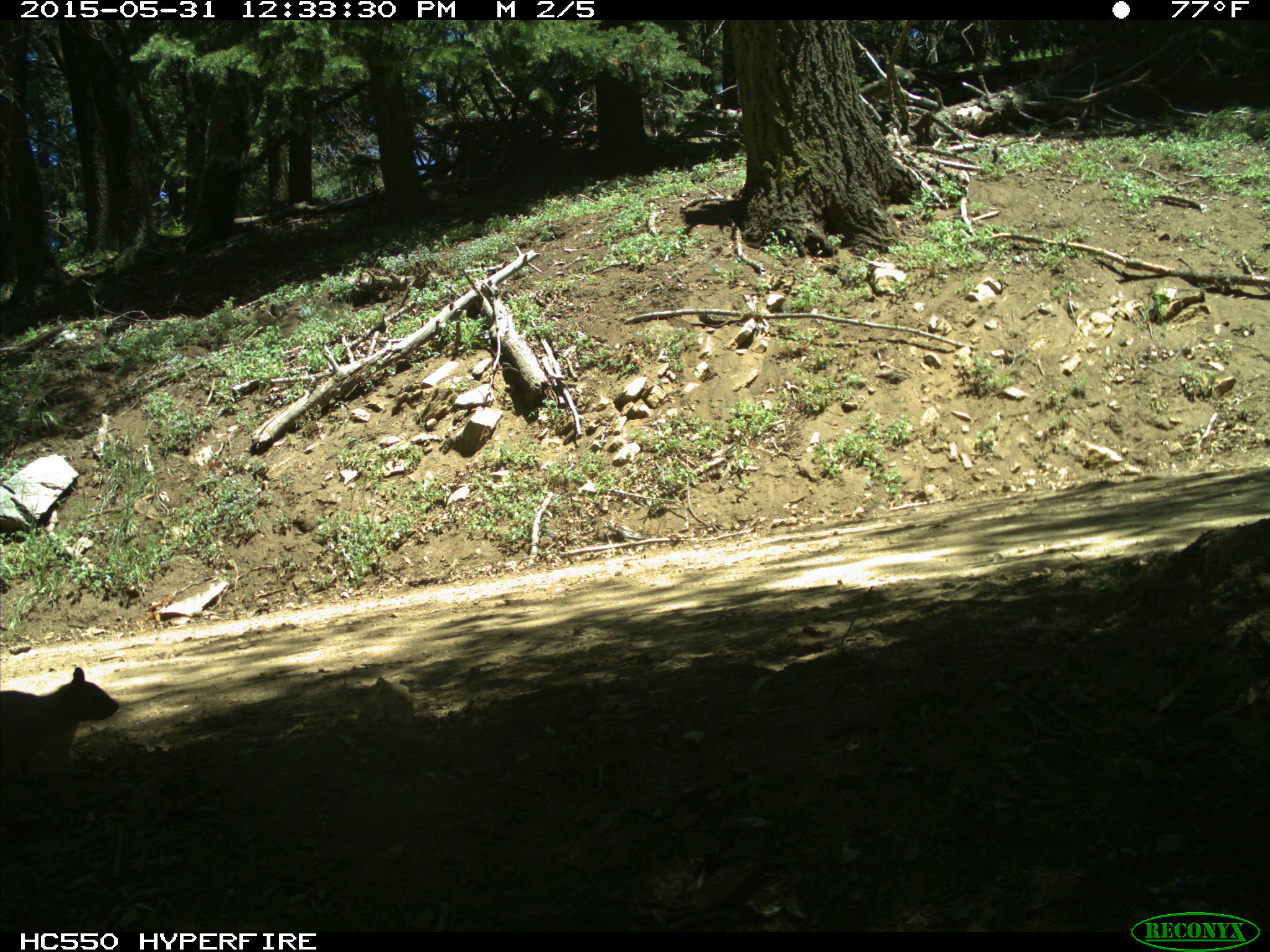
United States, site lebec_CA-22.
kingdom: Animalia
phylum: Chordata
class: Mammalia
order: Rodentia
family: Sciuridae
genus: Sciurus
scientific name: Sciurus carolinensis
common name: eastern gray squirrel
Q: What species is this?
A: Sciurus carolinensis (eastern gray squirrel).